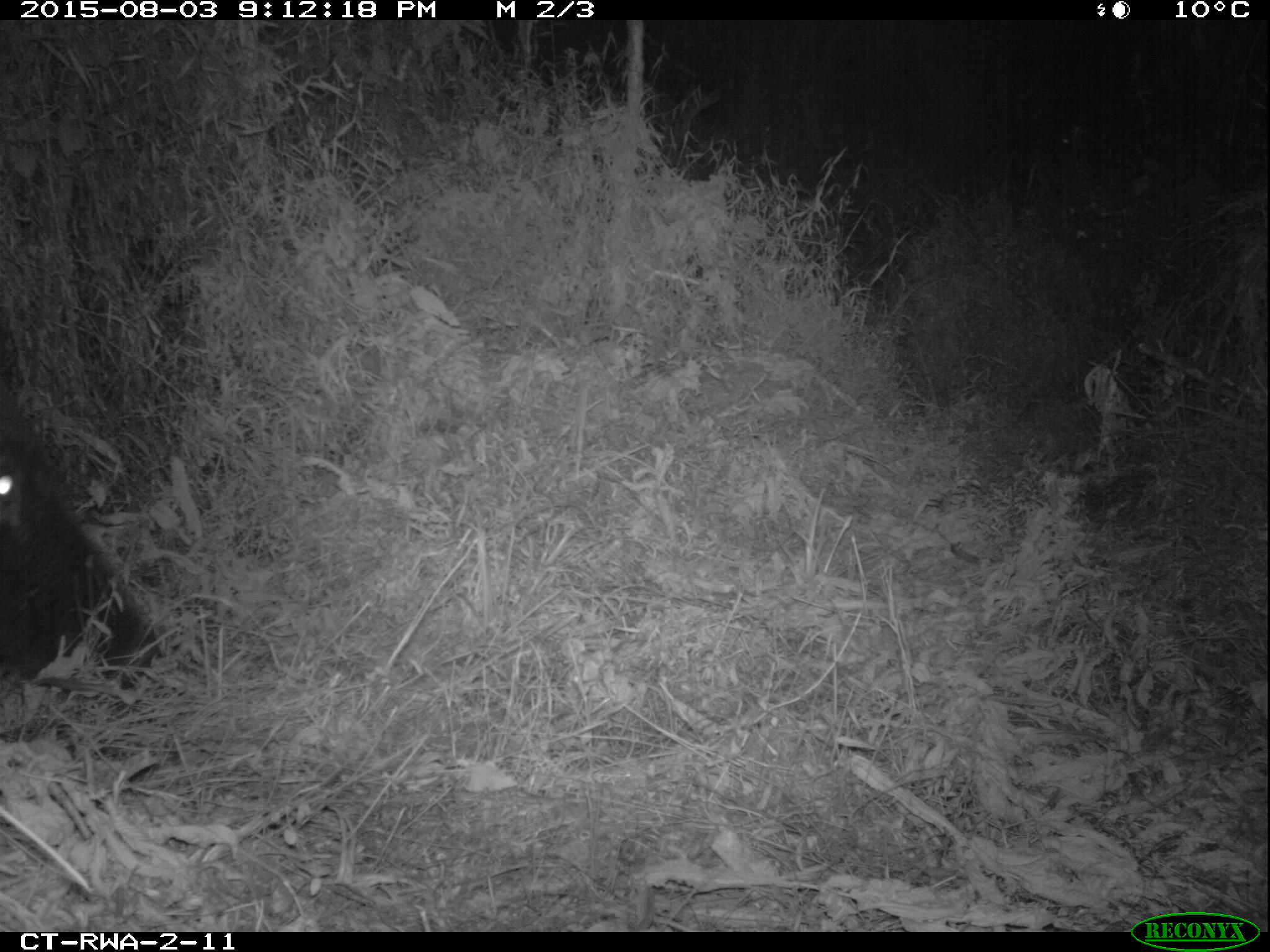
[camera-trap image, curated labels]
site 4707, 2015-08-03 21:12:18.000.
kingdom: Animalia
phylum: Chordata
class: Mammalia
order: Artiodactyla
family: Suidae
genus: Potamochoerus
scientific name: Potamochoerus larvatus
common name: bushpig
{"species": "Potamochoerus larvatus (bushpig)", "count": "1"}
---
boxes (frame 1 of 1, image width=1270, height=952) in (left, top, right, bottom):
potamochoerus larvatus: (0, 383, 152, 681)